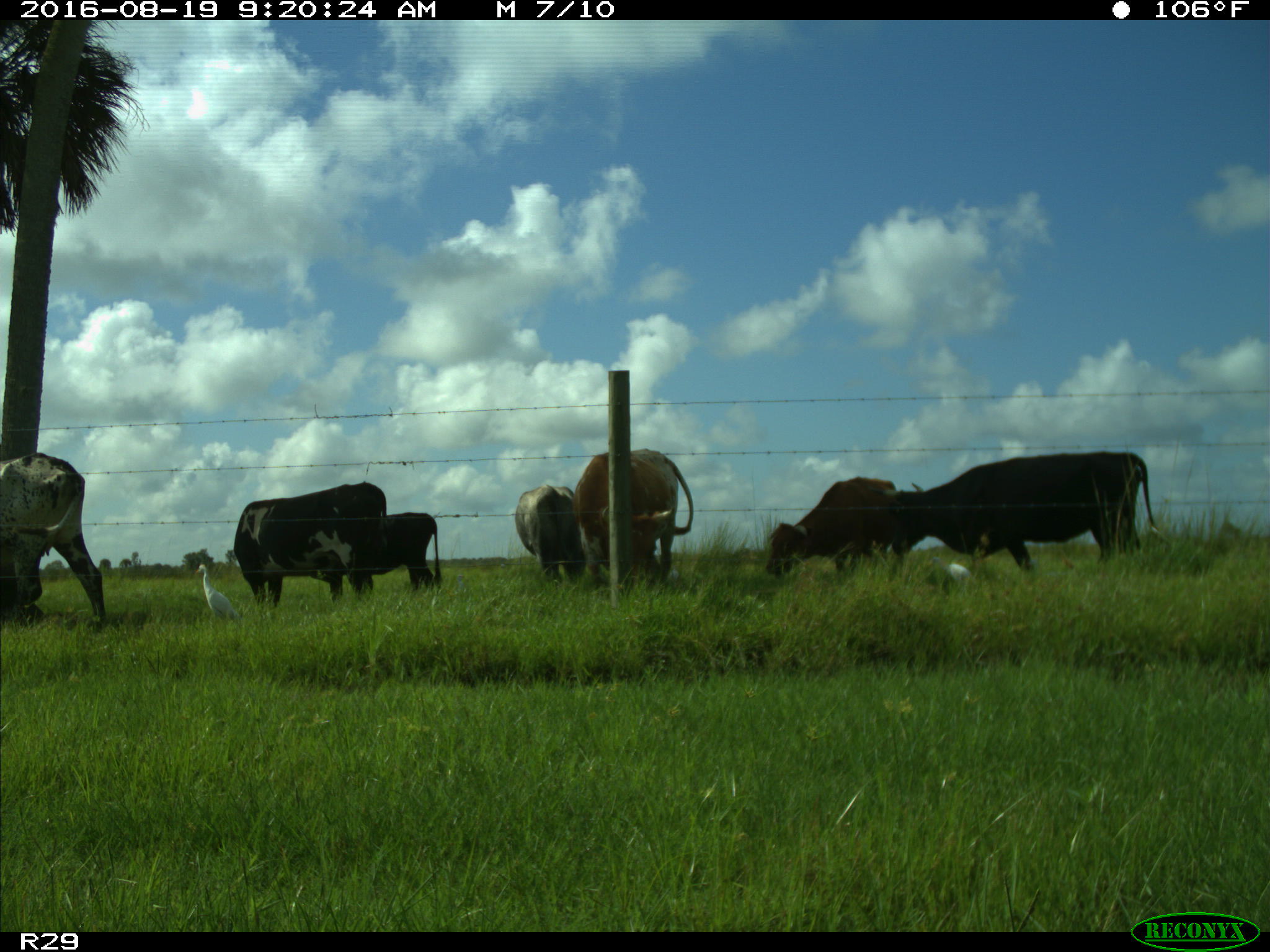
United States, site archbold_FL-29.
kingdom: Animalia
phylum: Chordata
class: Mammalia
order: Artiodactyla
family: Bovidae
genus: Bos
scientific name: Bos taurus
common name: domestic cow